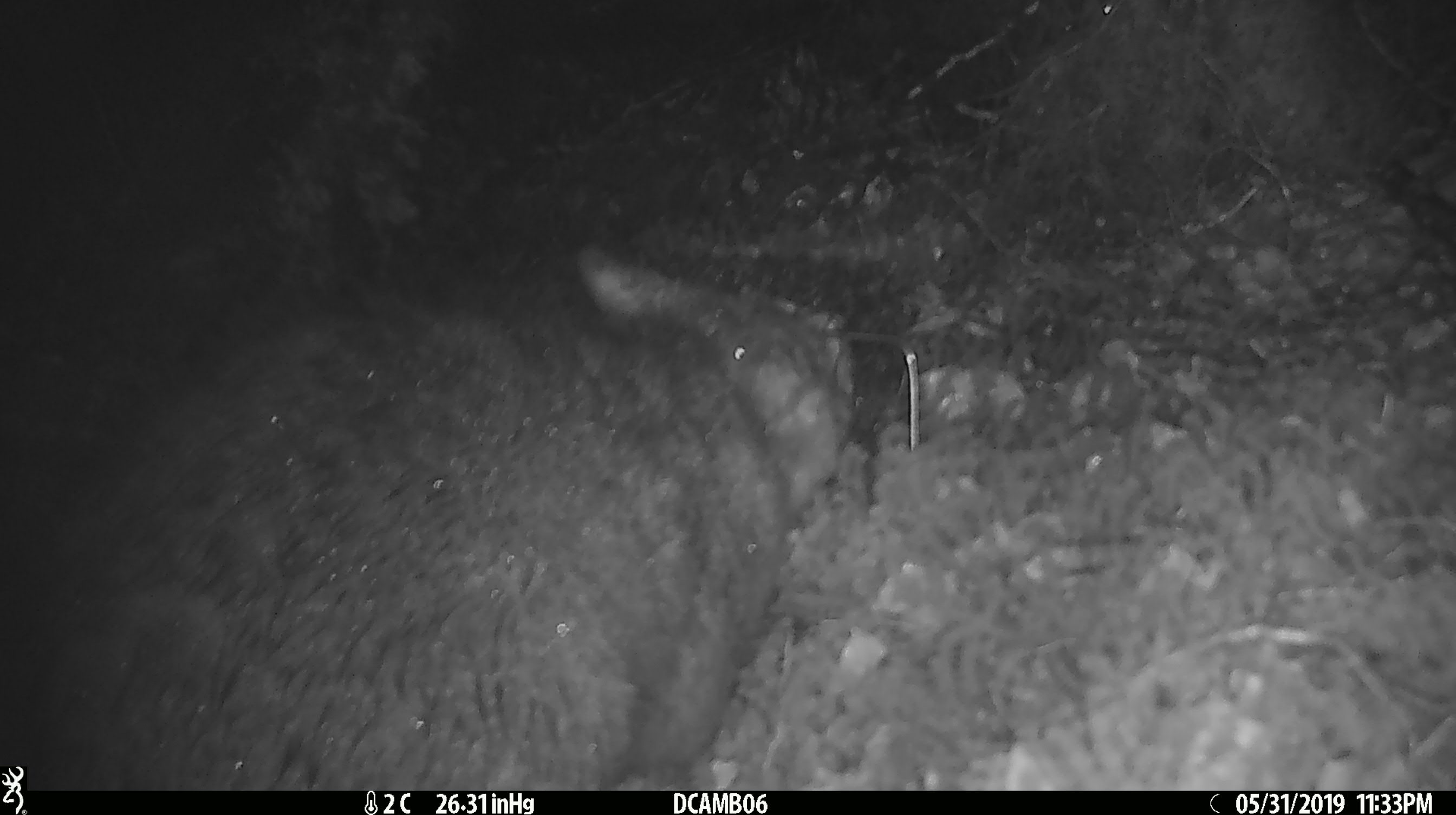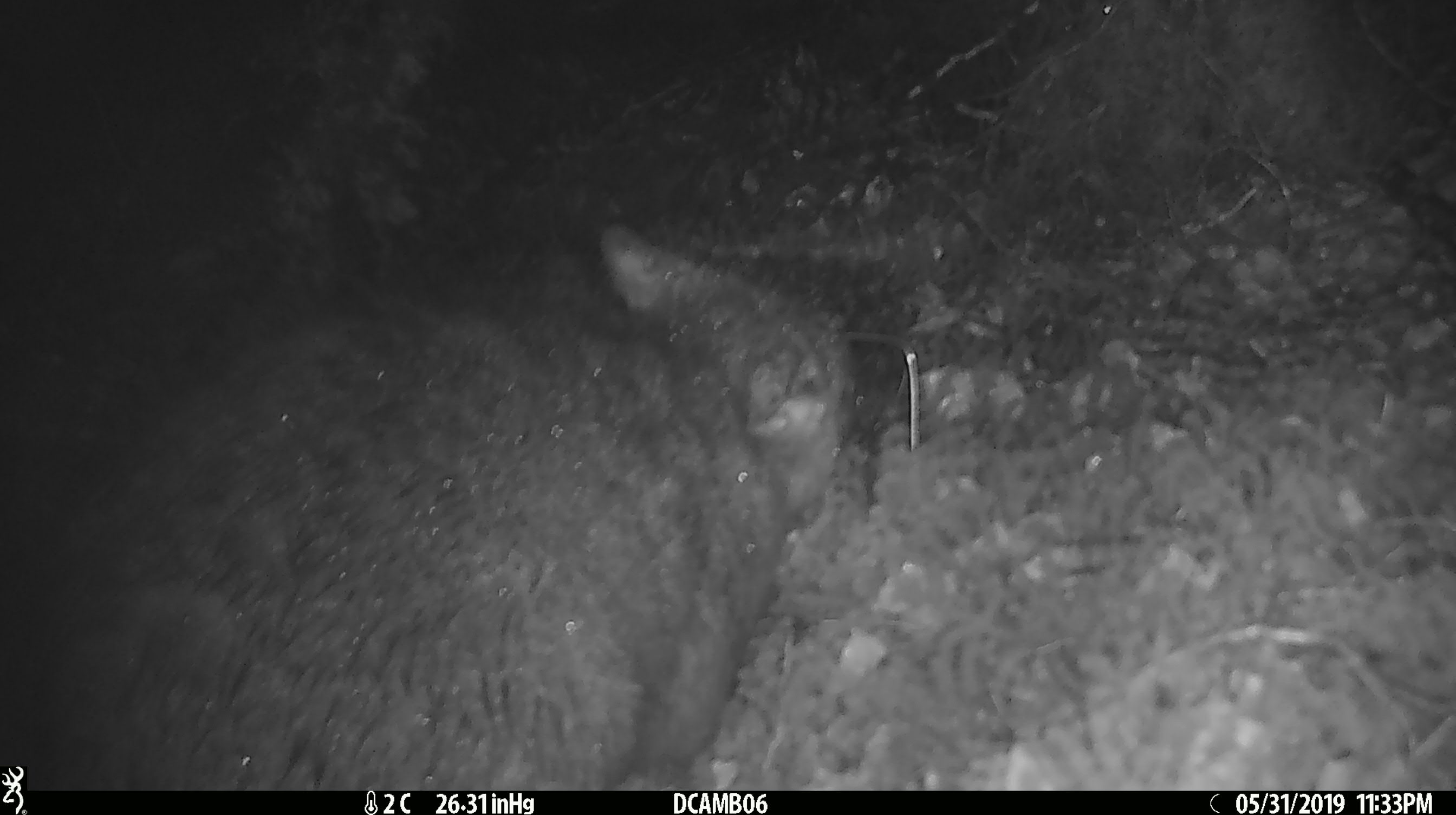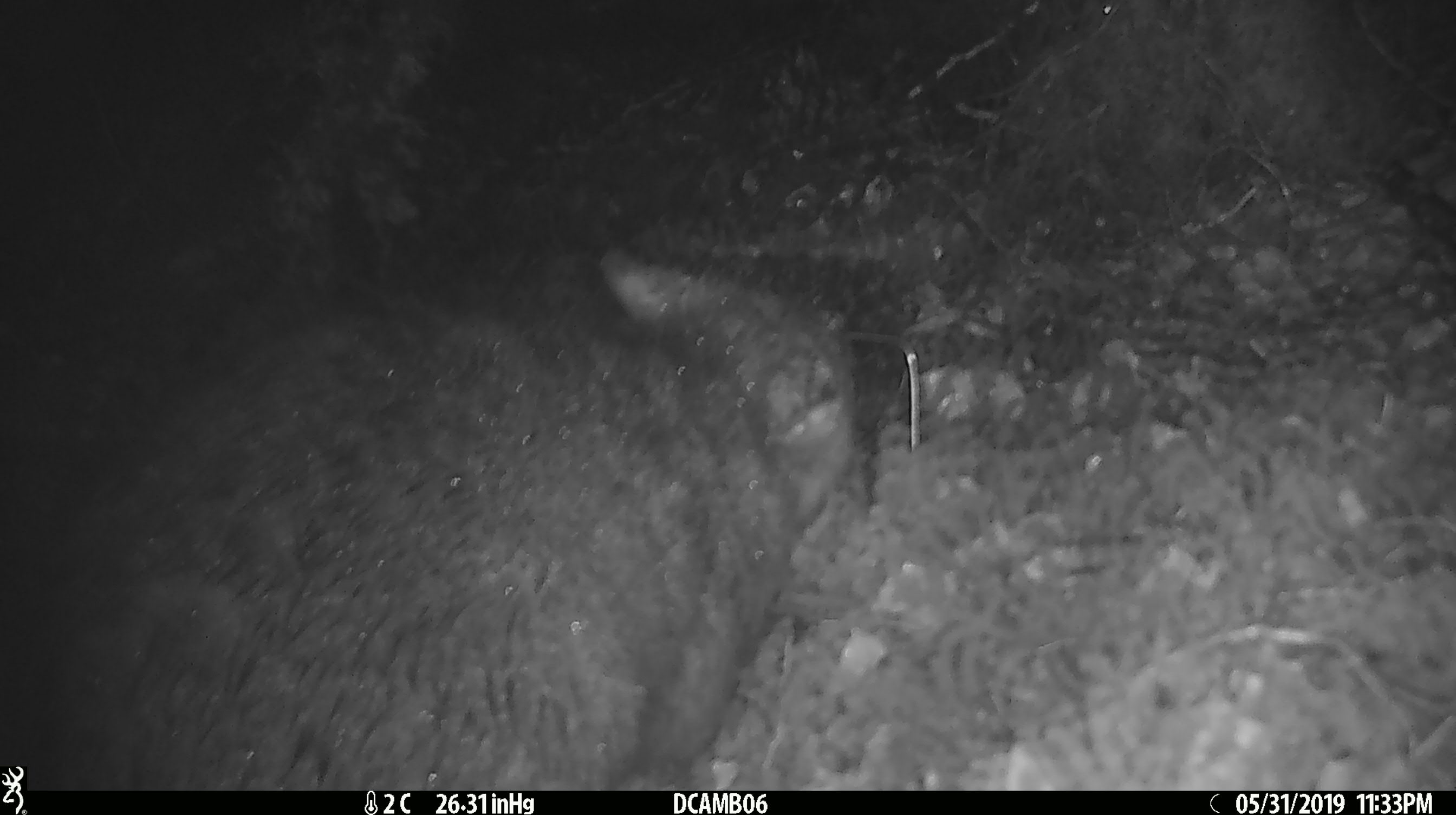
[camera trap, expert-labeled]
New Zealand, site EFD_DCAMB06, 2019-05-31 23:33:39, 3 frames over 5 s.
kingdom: Animalia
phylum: Chordata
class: Mammalia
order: Diprotodontia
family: Phalangeridae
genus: Trichosurus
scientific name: Trichosurus vulpecula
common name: common brushtail possum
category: possum